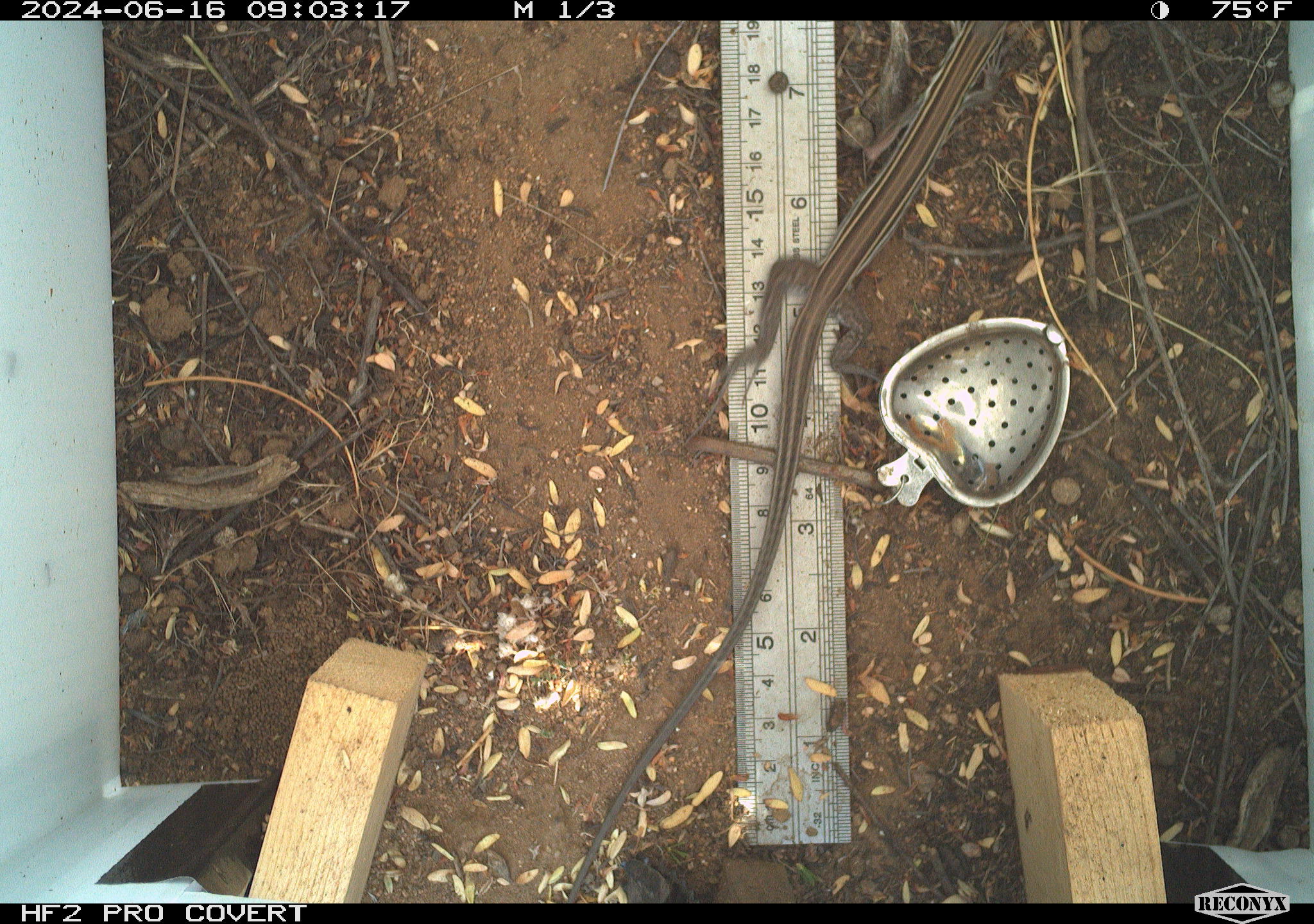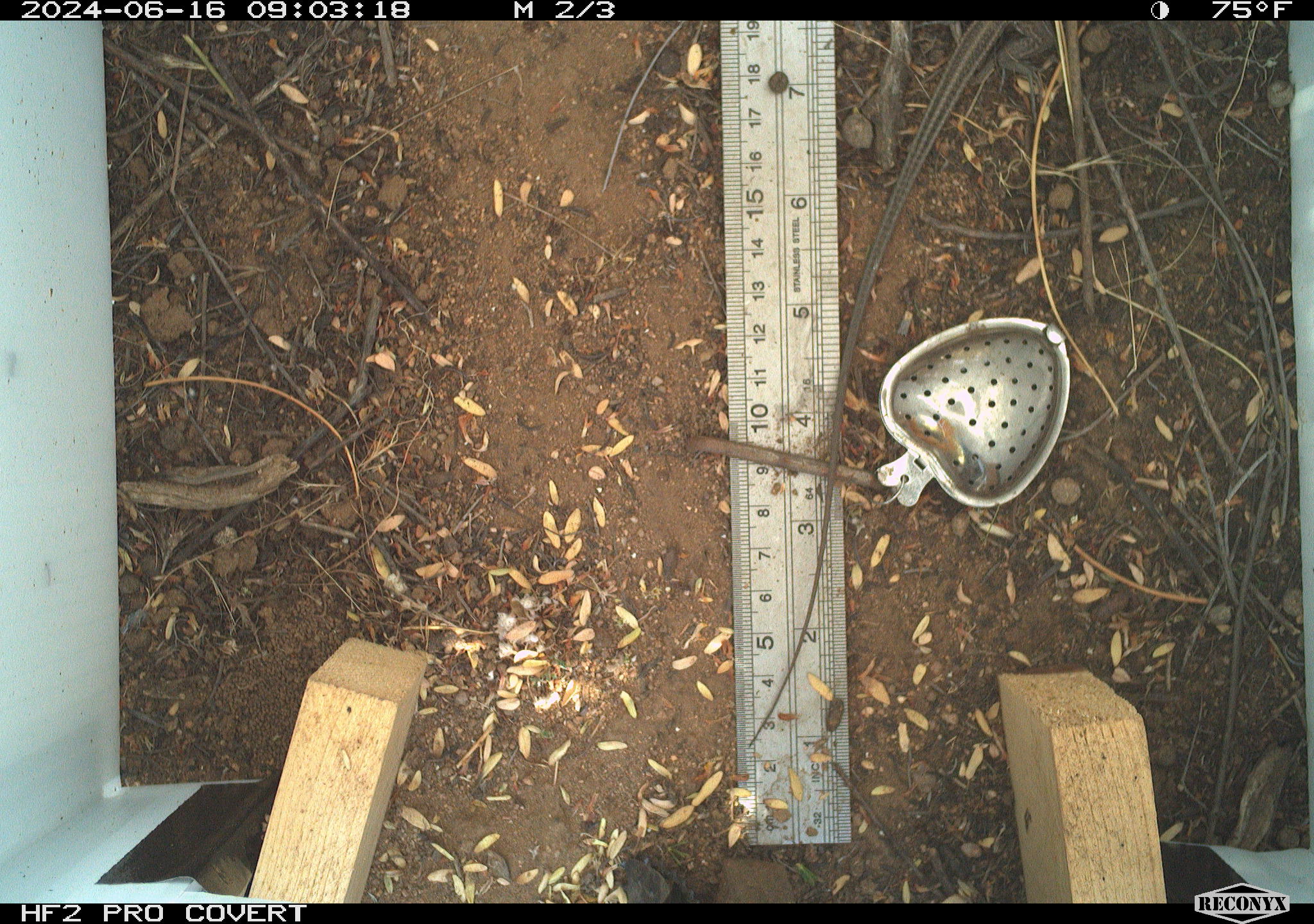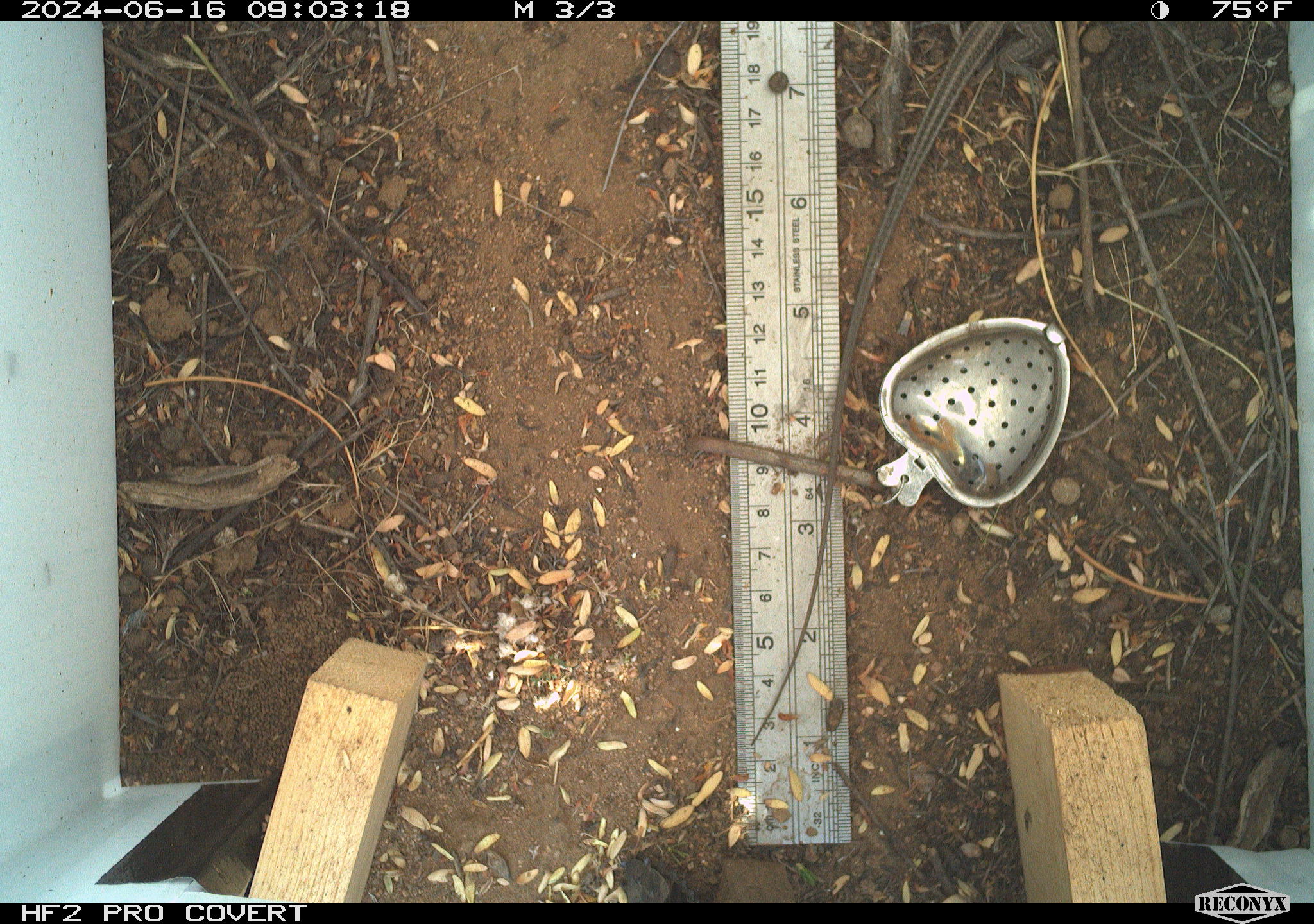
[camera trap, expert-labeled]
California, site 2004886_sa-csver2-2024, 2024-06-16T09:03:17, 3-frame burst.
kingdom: Animalia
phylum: Chordata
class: Reptilia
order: Squamata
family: Scincidae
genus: Plestiodon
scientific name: Plestiodon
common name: blue-tailed skinks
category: plestiodon species